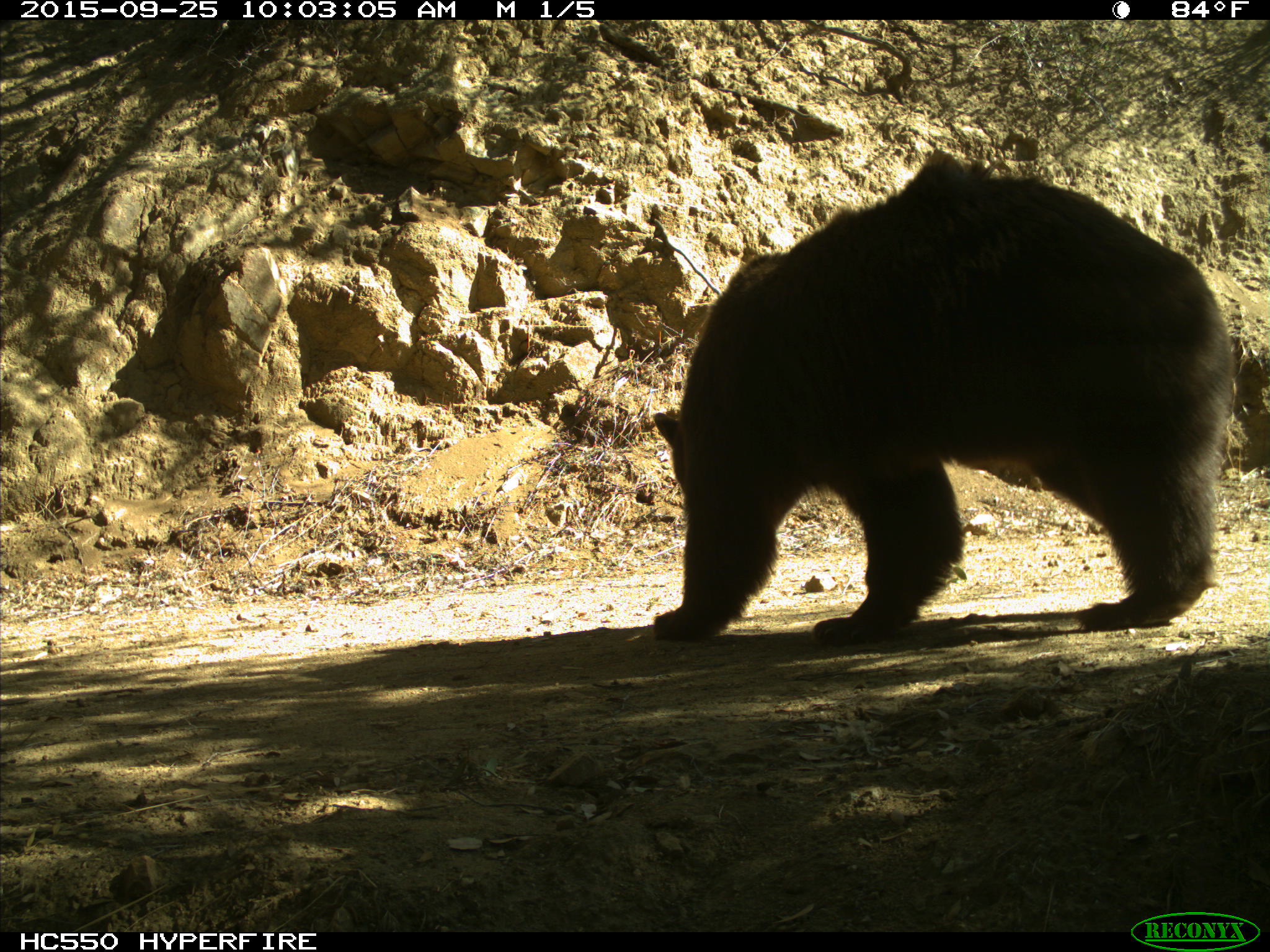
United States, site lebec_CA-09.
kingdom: Animalia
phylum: Chordata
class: Mammalia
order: Carnivora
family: Ursidae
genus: Ursus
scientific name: Ursus americanus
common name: american black bear